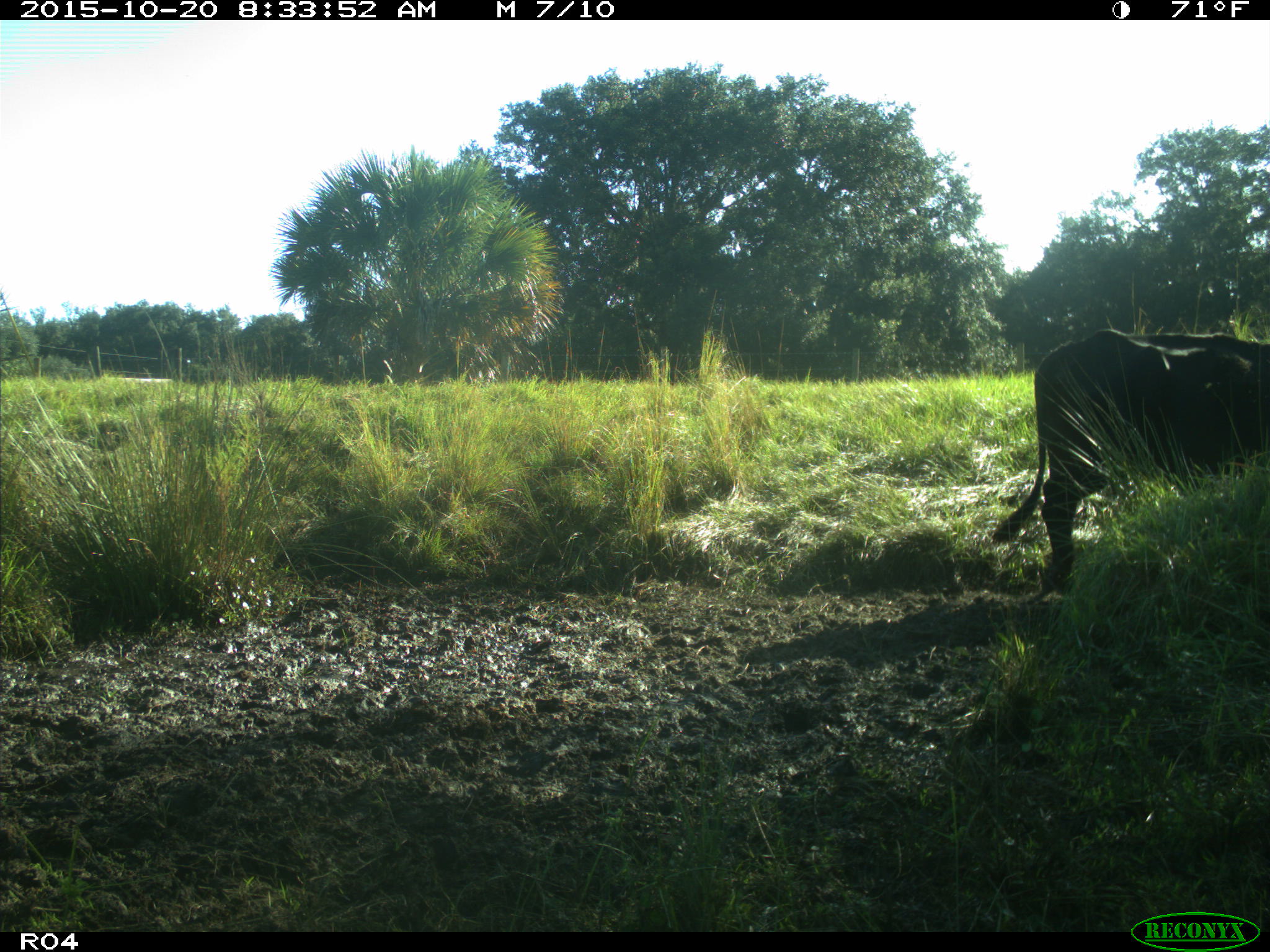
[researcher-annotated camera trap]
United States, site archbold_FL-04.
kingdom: Animalia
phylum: Chordata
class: Mammalia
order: Artiodactyla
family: Bovidae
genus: Bos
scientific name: Bos taurus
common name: domestic cow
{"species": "Bos taurus (domestic cow)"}